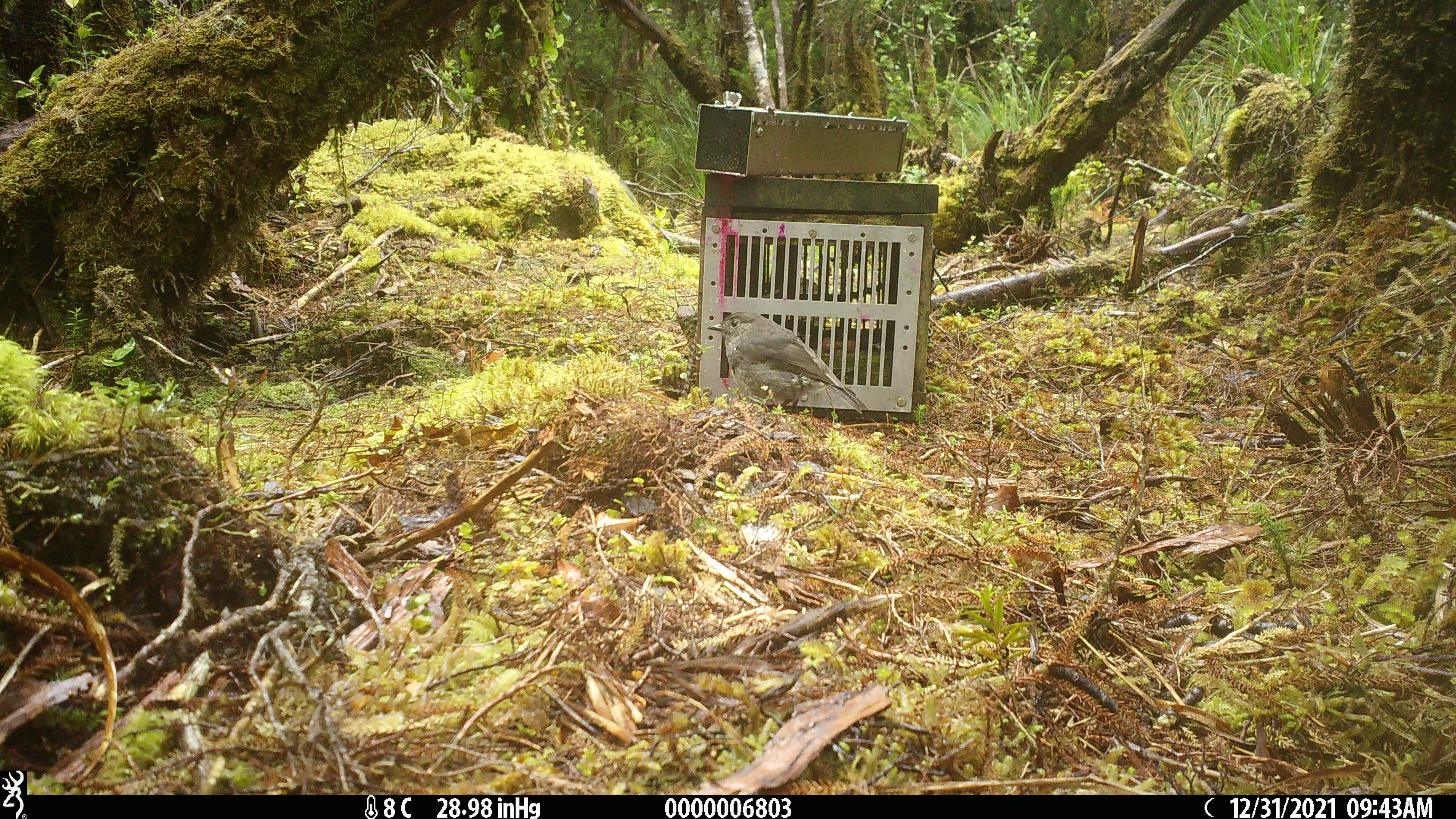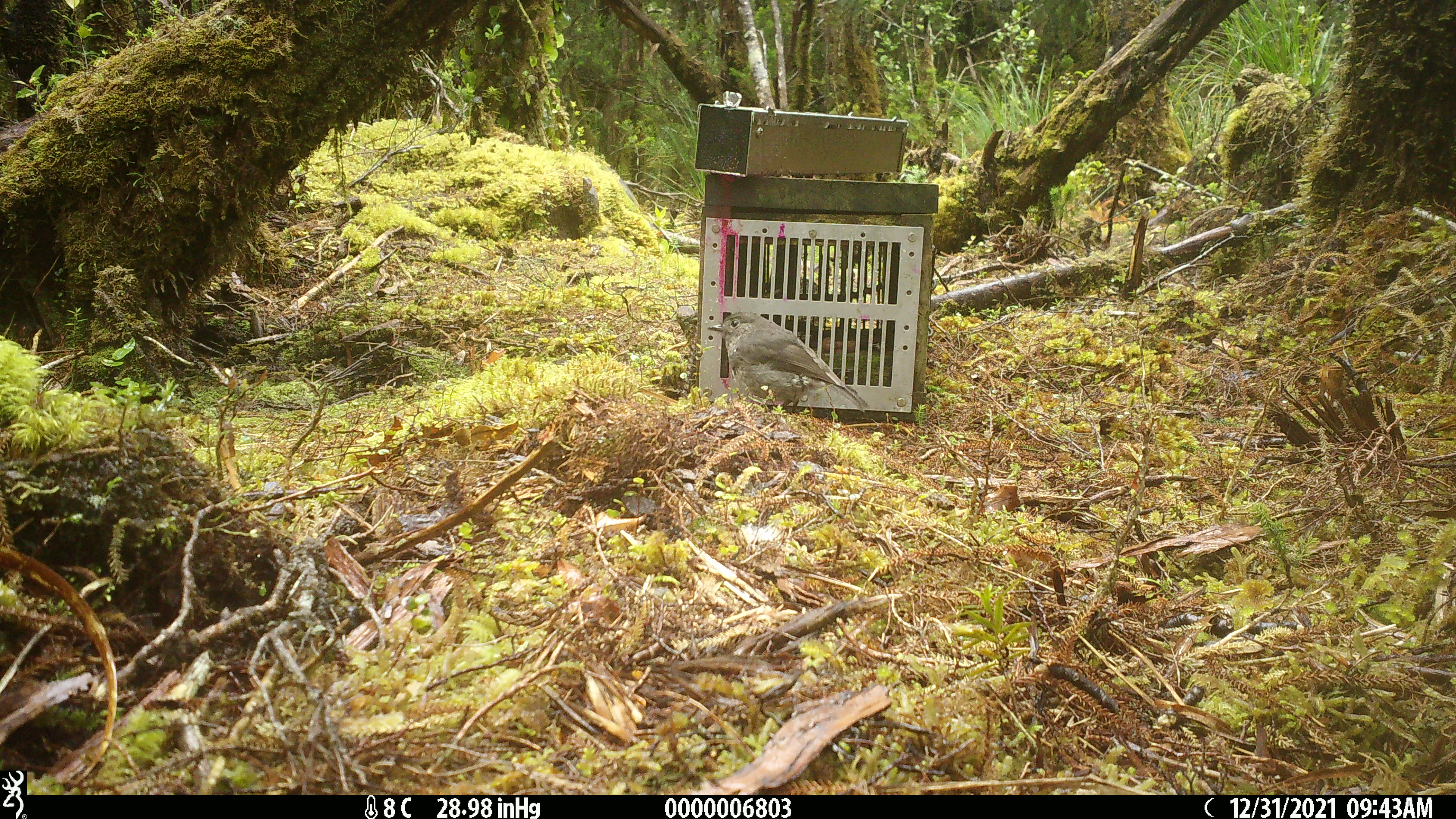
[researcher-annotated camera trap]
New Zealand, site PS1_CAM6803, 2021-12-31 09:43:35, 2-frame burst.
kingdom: Animalia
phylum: Chordata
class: Aves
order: Passeriformes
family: Petroicidae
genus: Petroica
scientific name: Petroica australis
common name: new zealand robin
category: robin